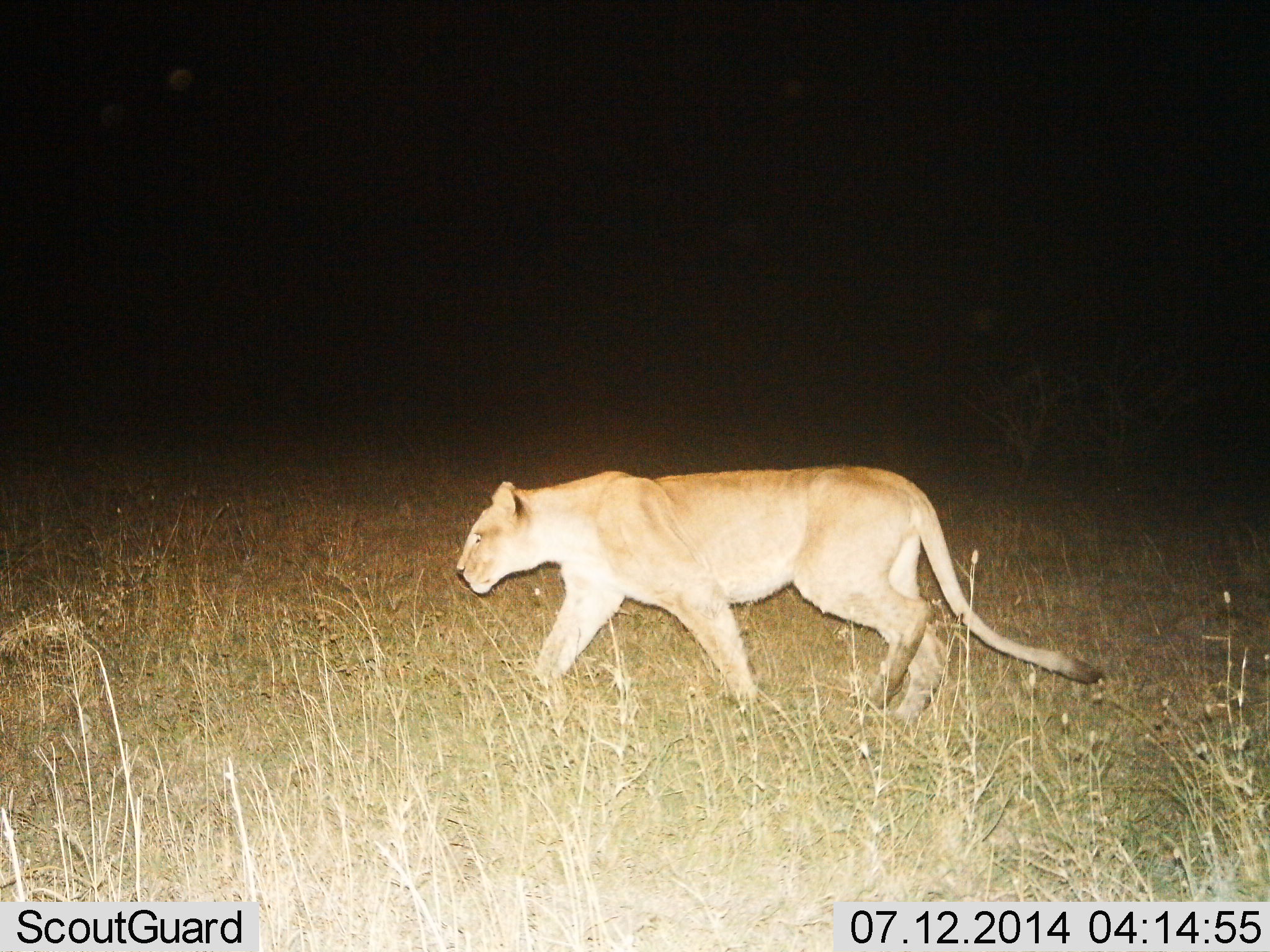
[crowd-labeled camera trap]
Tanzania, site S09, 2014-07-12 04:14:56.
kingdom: Animalia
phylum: Chordata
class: Mammalia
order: Carnivora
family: Felidae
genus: Panthera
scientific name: Panthera leo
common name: lion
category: lionfemale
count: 1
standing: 10%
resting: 0%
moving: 90%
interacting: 0%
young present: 0%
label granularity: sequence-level